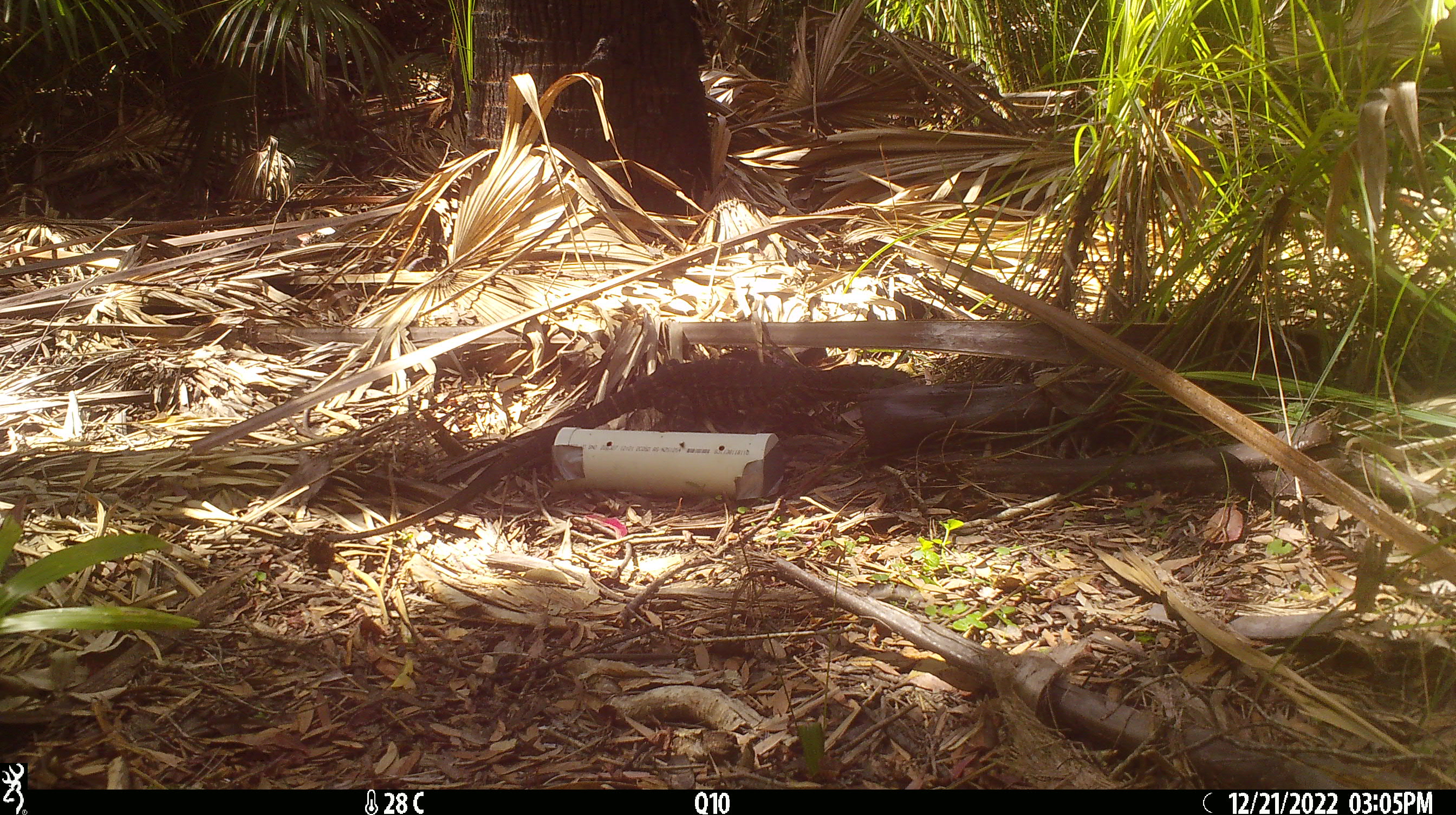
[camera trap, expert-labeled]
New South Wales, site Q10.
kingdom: Animalia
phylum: Chordata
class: Reptilia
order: Squamata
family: Varanidae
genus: Varanus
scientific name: Varanus varius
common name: lace monitor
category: goanna